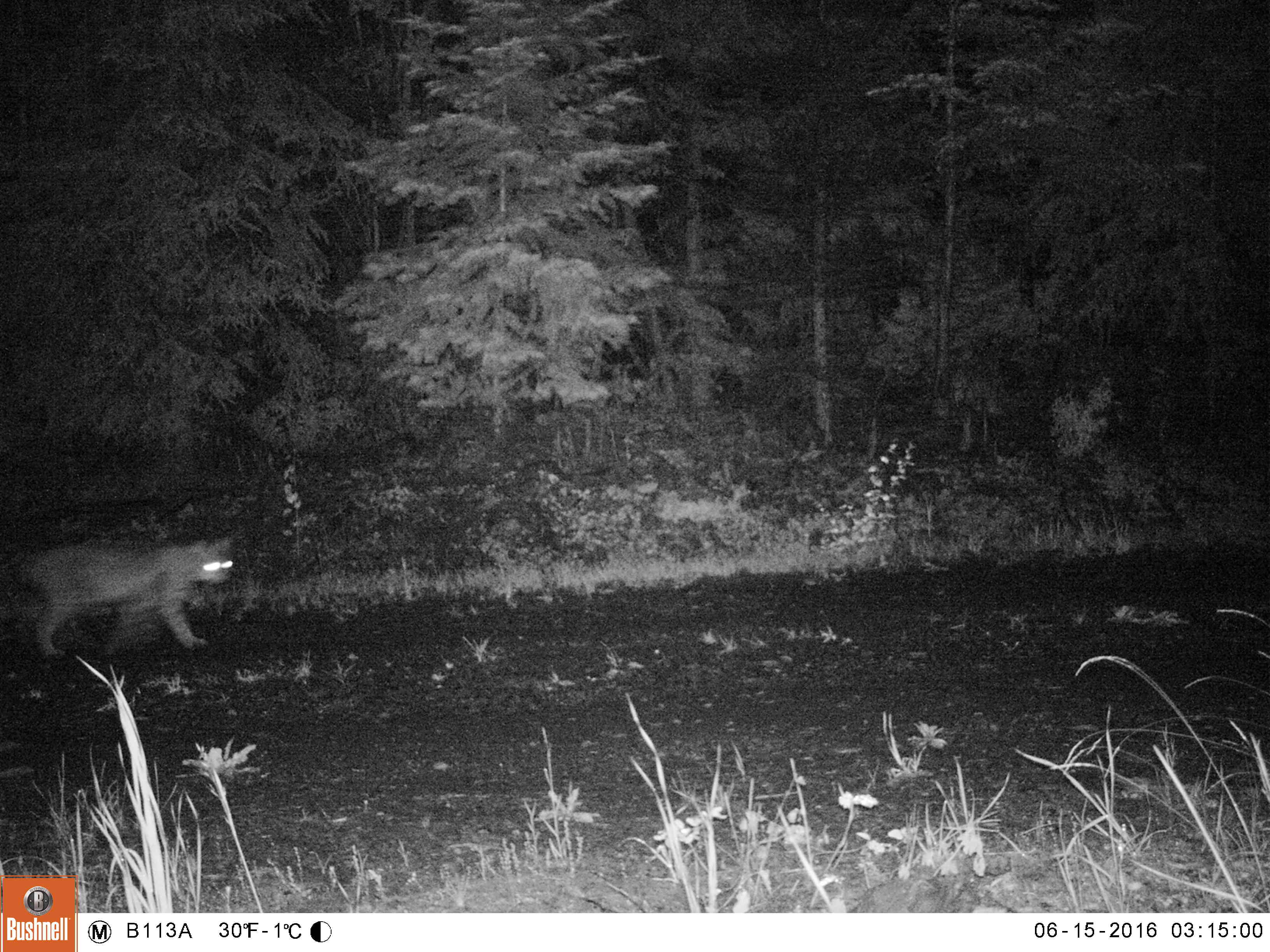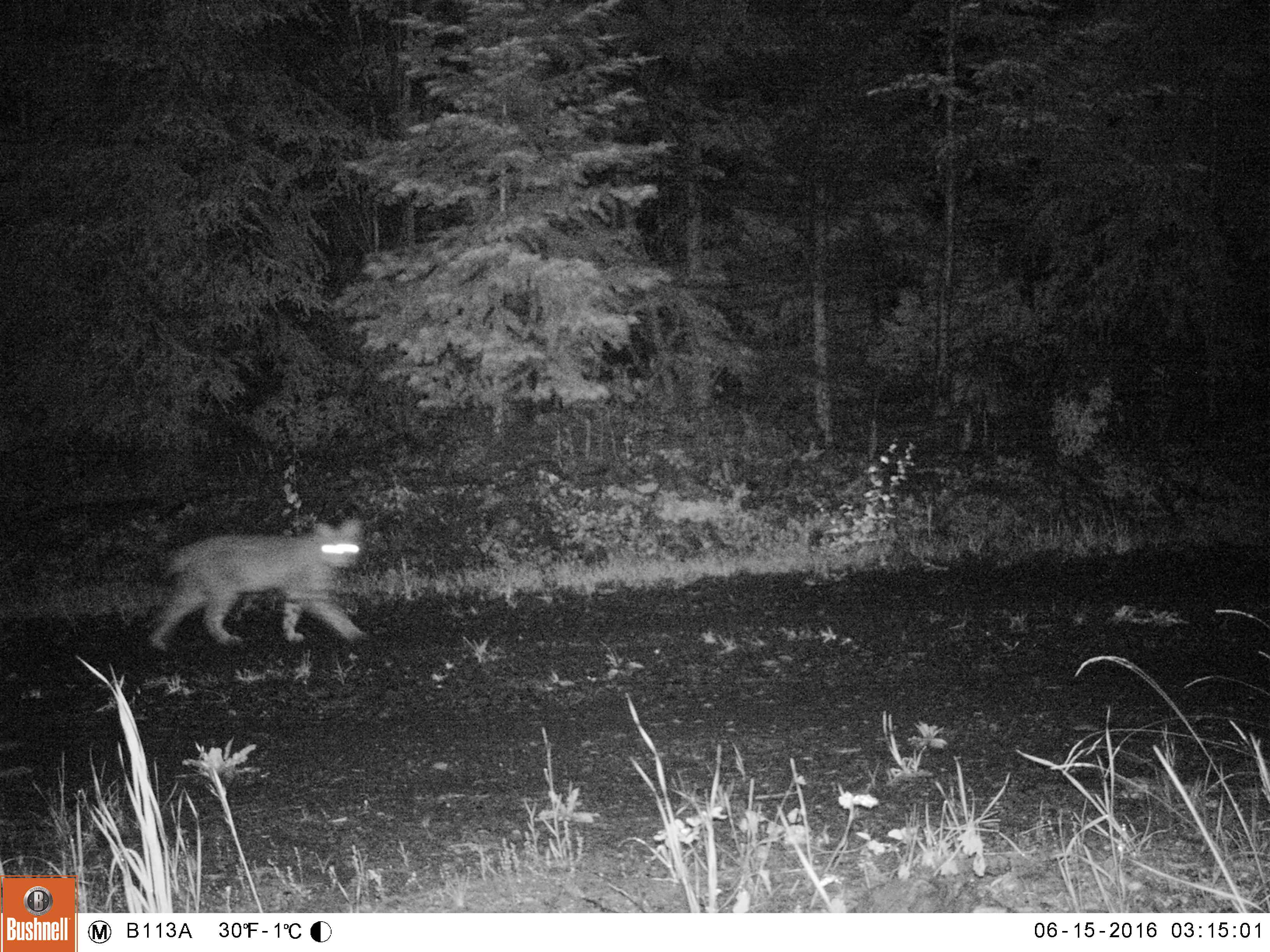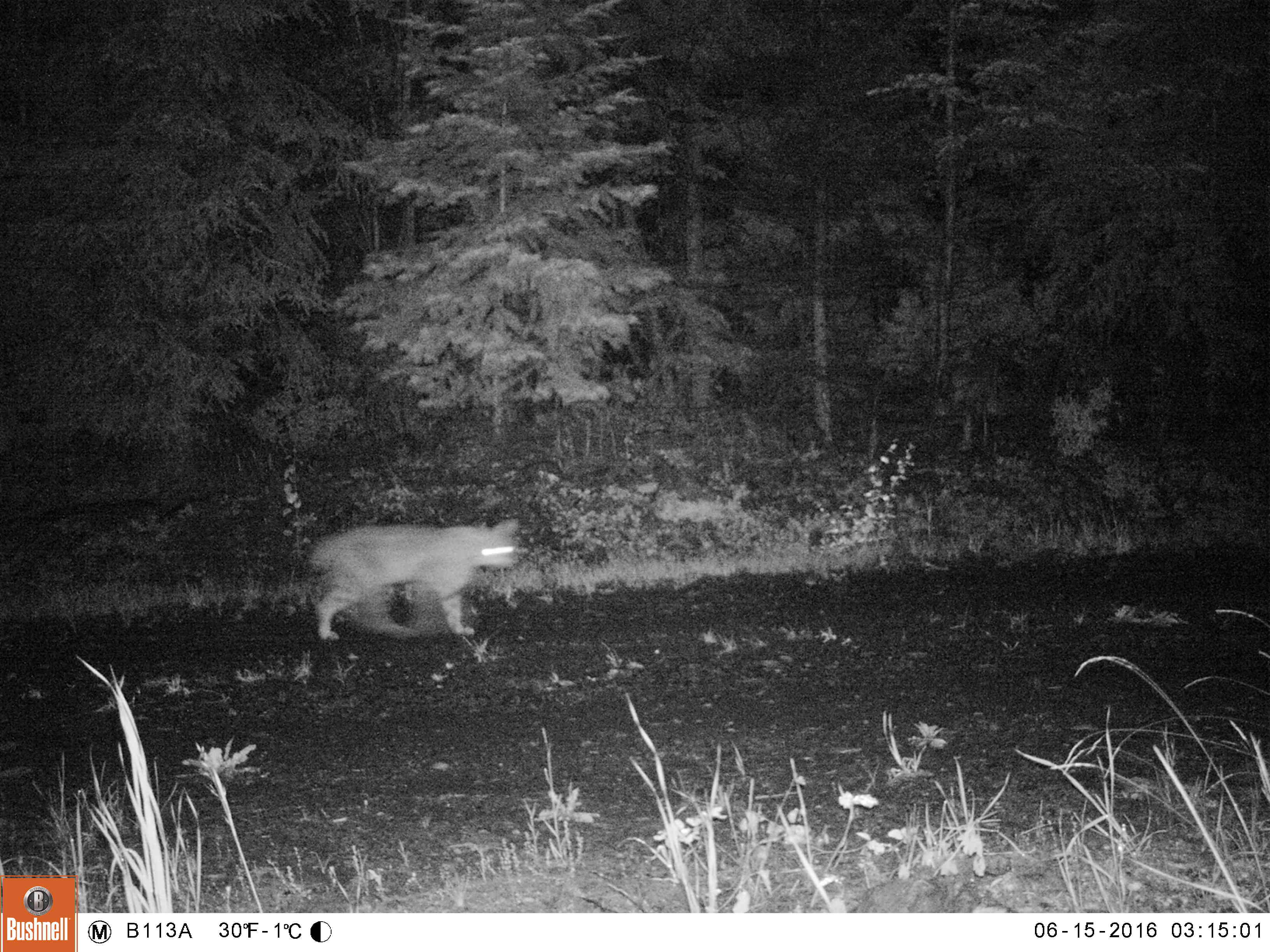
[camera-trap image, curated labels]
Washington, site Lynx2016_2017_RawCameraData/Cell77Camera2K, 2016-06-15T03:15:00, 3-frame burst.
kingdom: Animalia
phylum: Chordata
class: Mammalia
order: Carnivora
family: Felidae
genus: Lynx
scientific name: Lynx rufus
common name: bobcat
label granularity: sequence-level